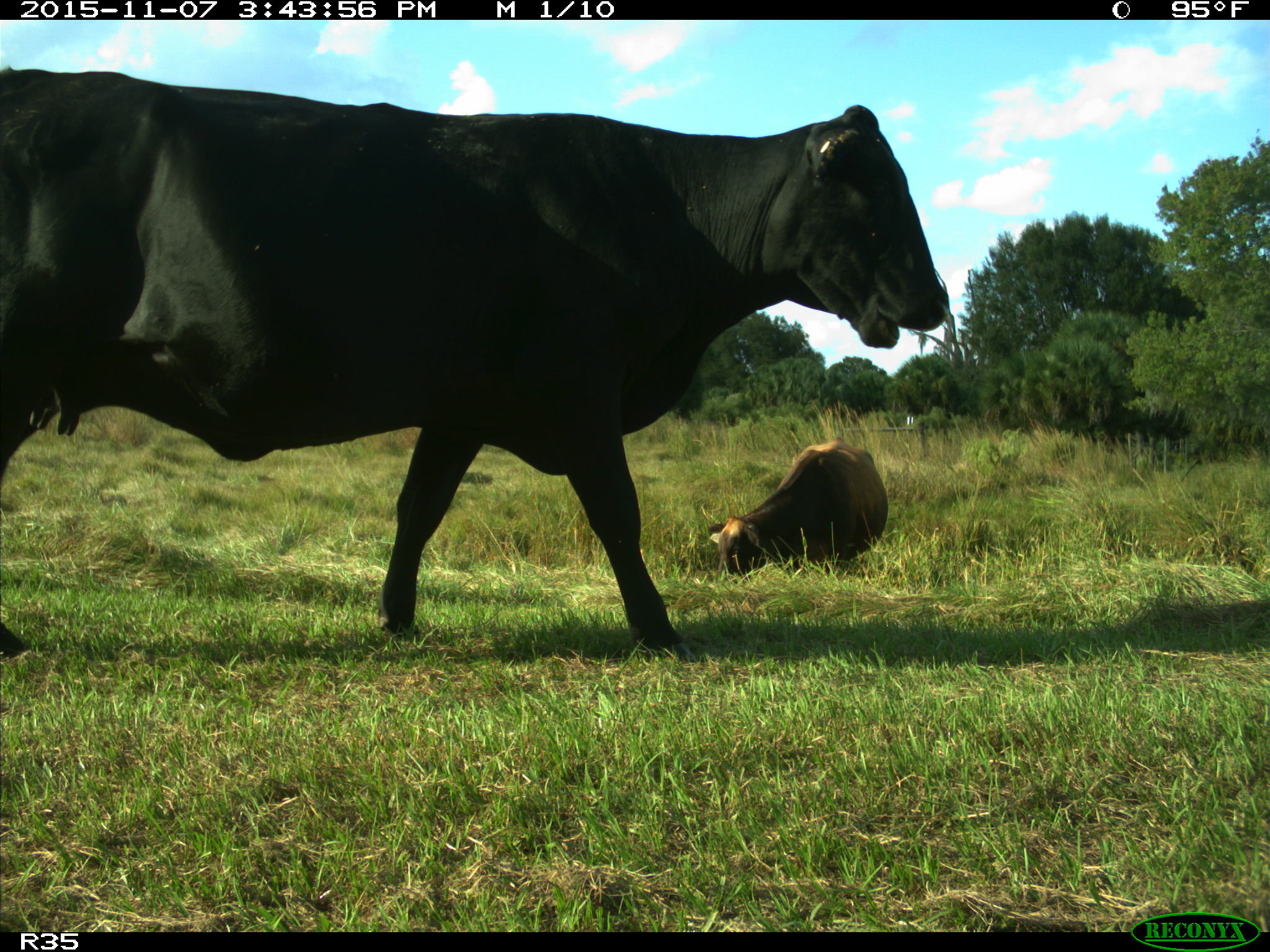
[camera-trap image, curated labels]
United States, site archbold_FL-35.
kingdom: Animalia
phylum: Chordata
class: Mammalia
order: Artiodactyla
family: Bovidae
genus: Bos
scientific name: Bos taurus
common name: domestic cow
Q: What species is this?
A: Bos taurus (domestic cow).